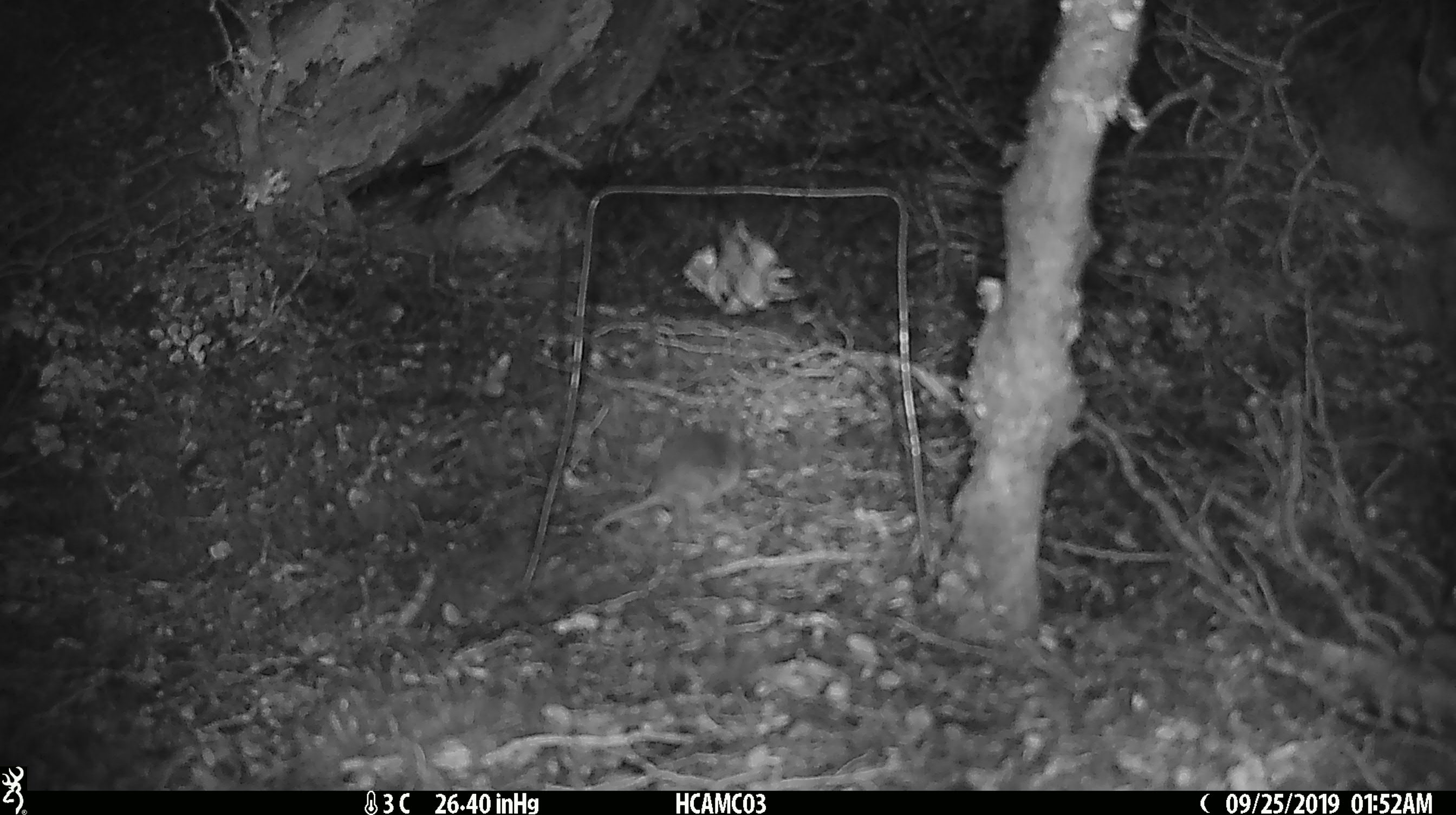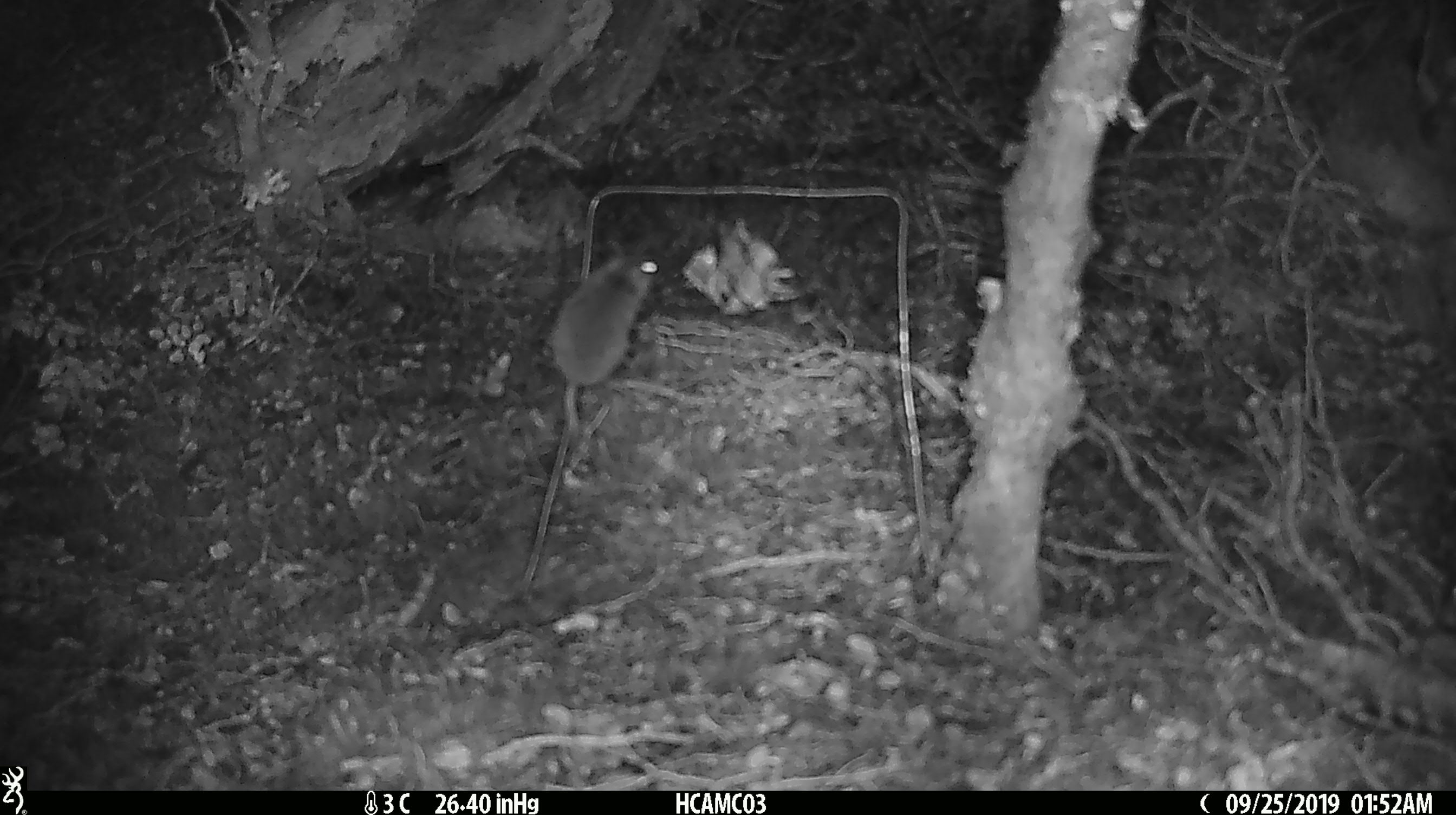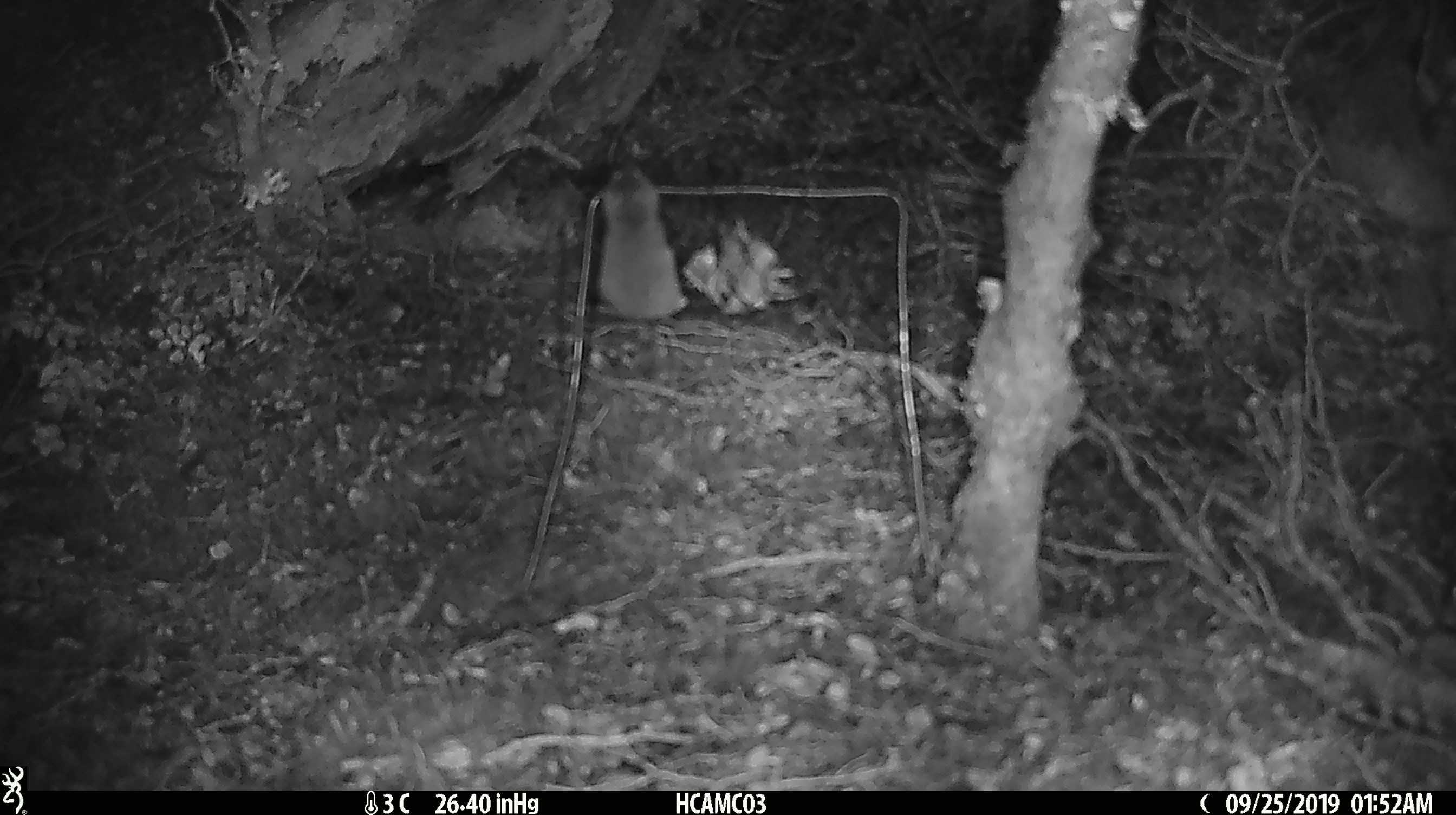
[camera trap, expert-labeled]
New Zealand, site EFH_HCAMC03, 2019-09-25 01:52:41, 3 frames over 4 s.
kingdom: Animalia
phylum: Chordata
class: Mammalia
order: Rodentia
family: Muridae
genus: Mus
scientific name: Mus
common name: mouse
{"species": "mouse (Mus)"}